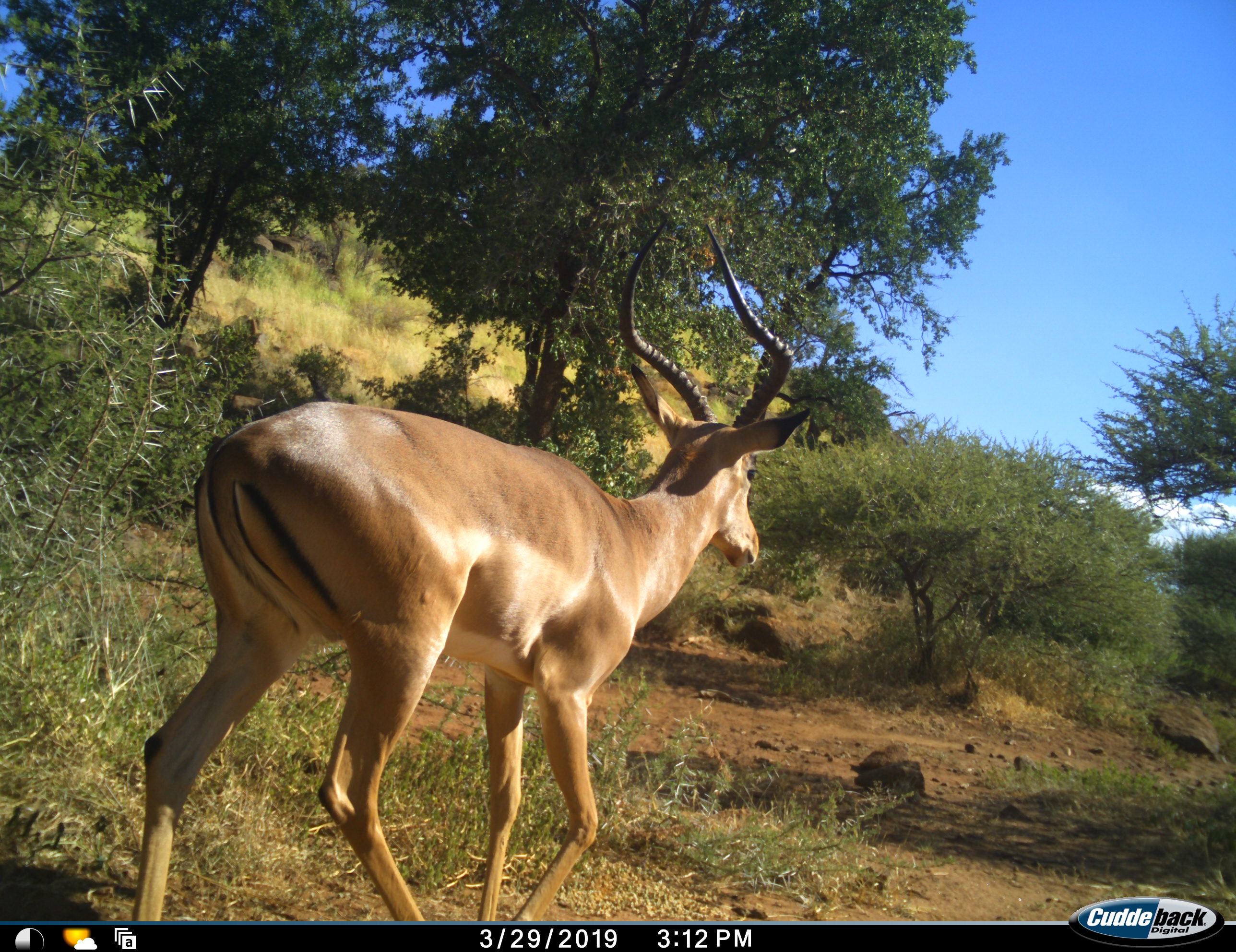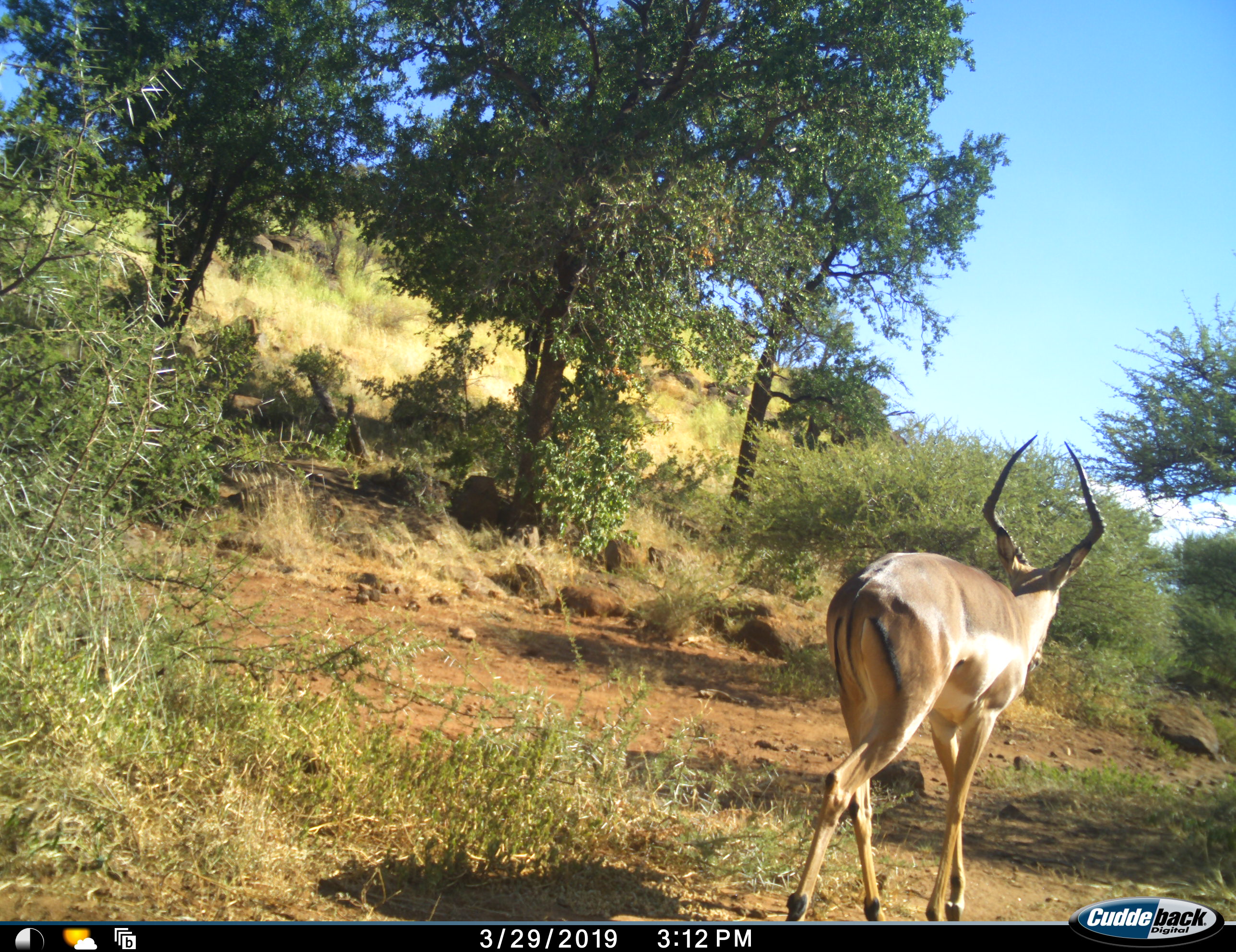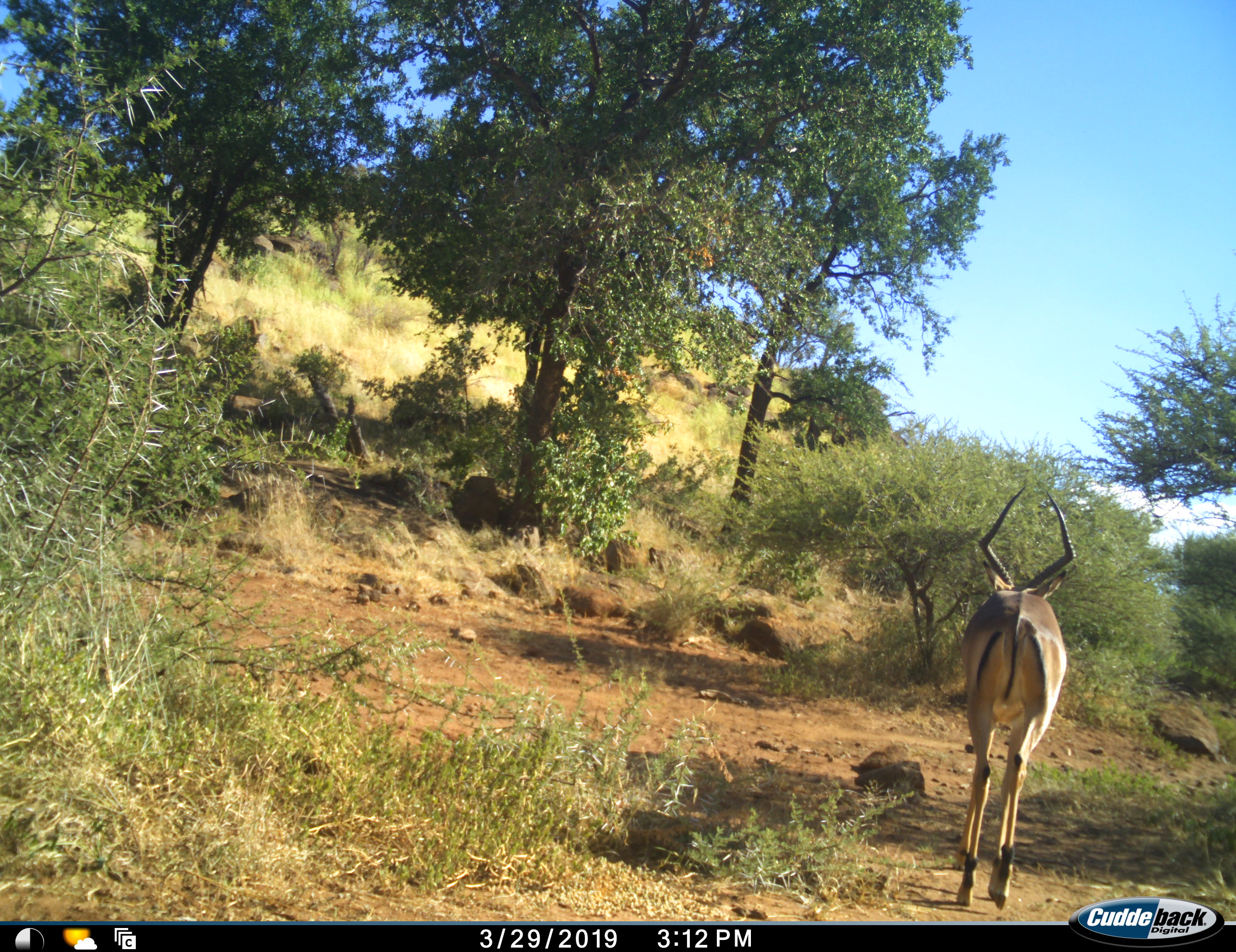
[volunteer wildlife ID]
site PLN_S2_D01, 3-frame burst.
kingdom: Animalia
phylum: Chordata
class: Mammalia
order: Artiodactyla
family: Bovidae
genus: Aepyceros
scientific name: Aepyceros melampus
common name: impala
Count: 1.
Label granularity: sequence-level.